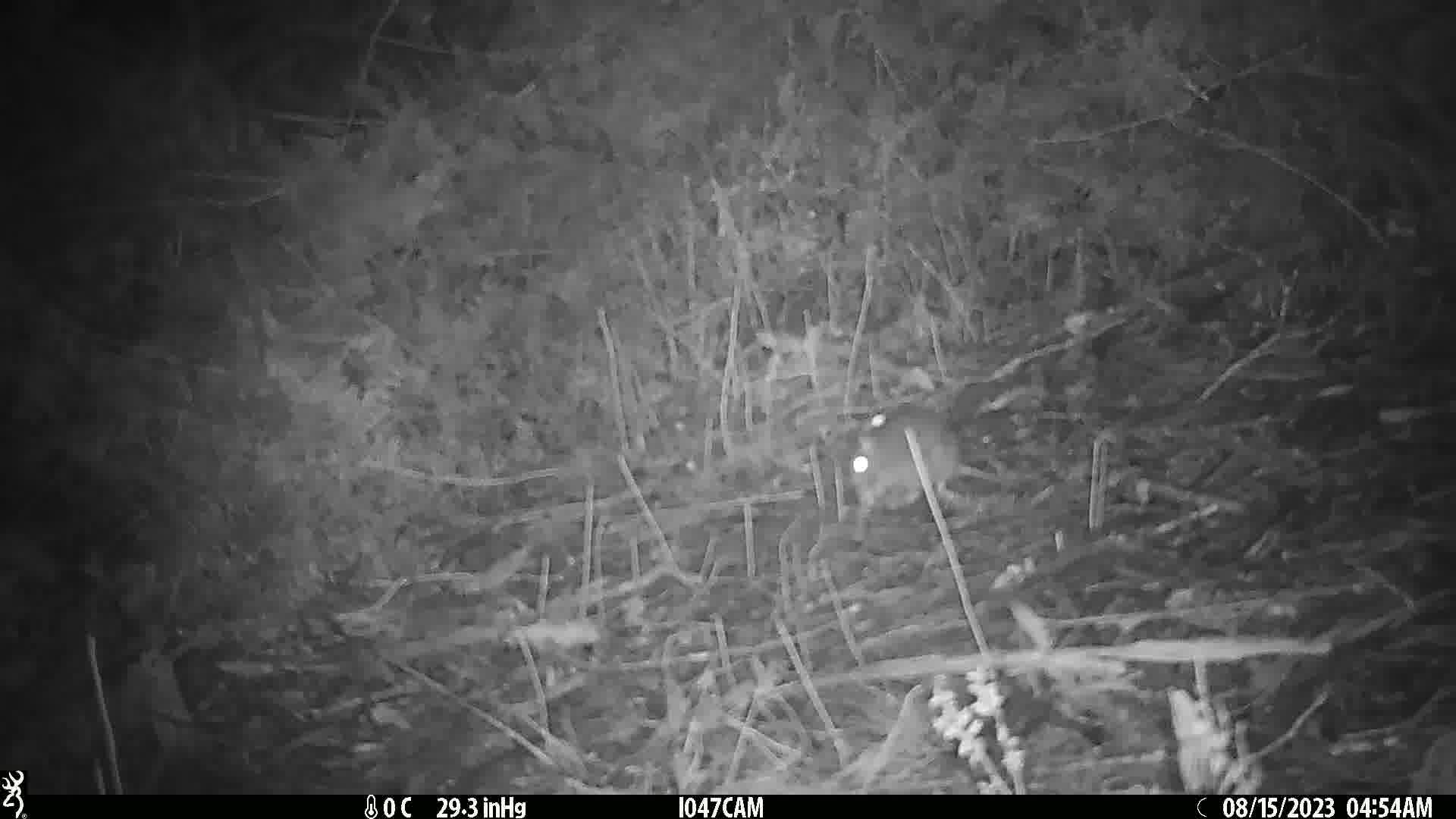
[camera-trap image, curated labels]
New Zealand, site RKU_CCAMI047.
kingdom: Animalia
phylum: Chordata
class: Mammalia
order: Rodentia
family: Muridae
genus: Rattus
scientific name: Rattus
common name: rat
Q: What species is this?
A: Rat (Rattus).